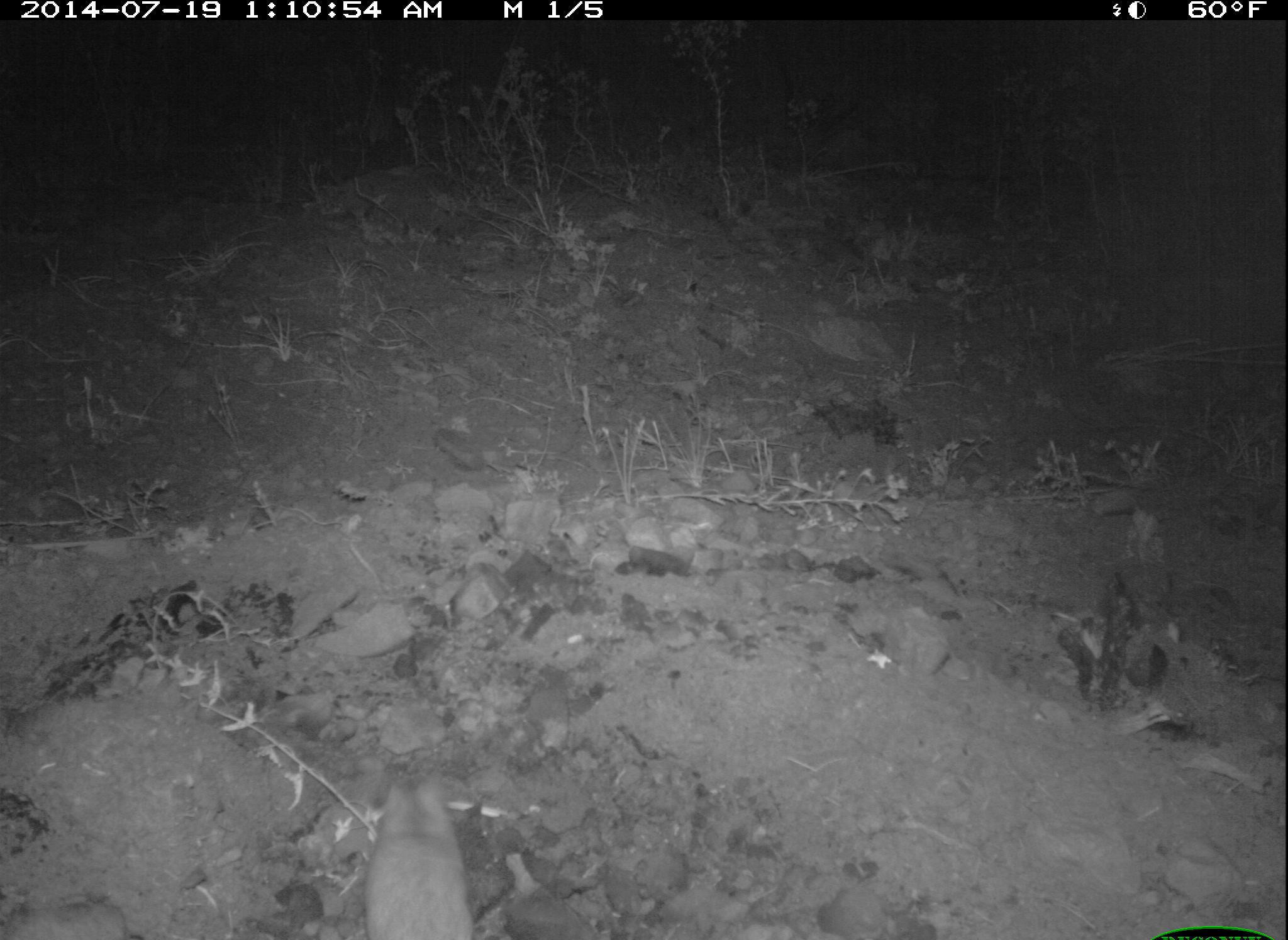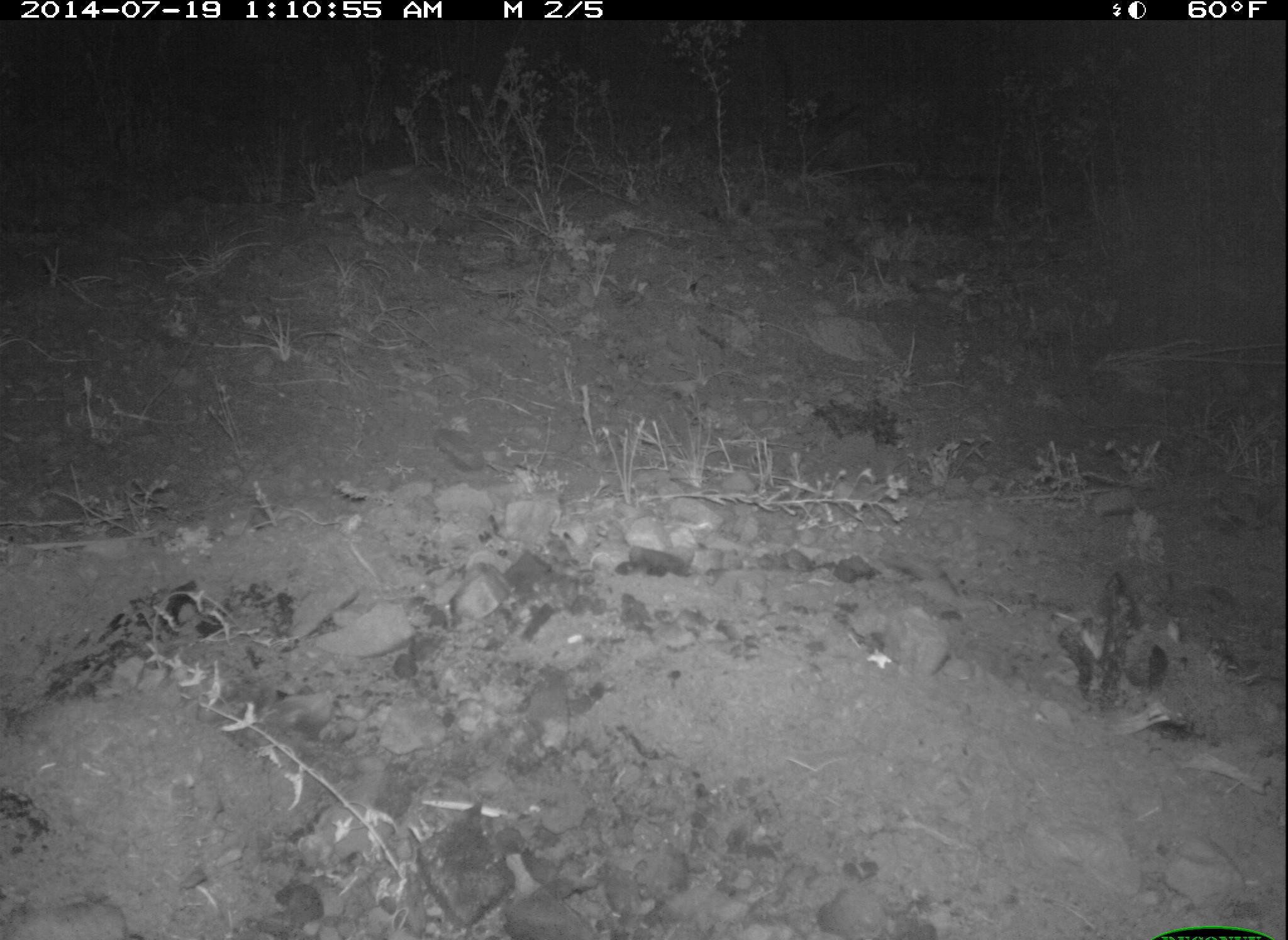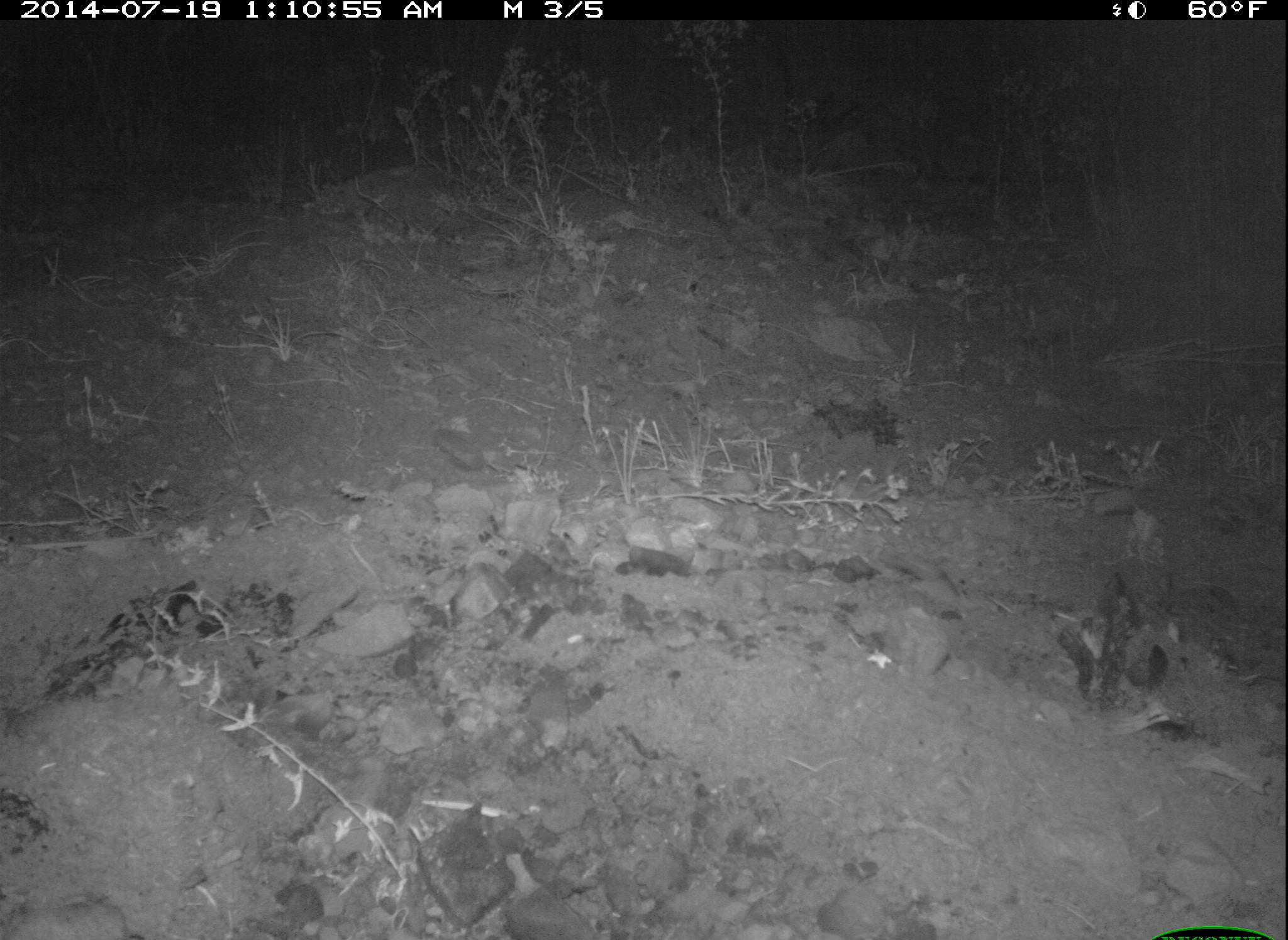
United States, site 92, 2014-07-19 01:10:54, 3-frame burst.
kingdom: Animalia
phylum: Chordata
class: Mammalia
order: Rodentia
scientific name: Rodentia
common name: rodent